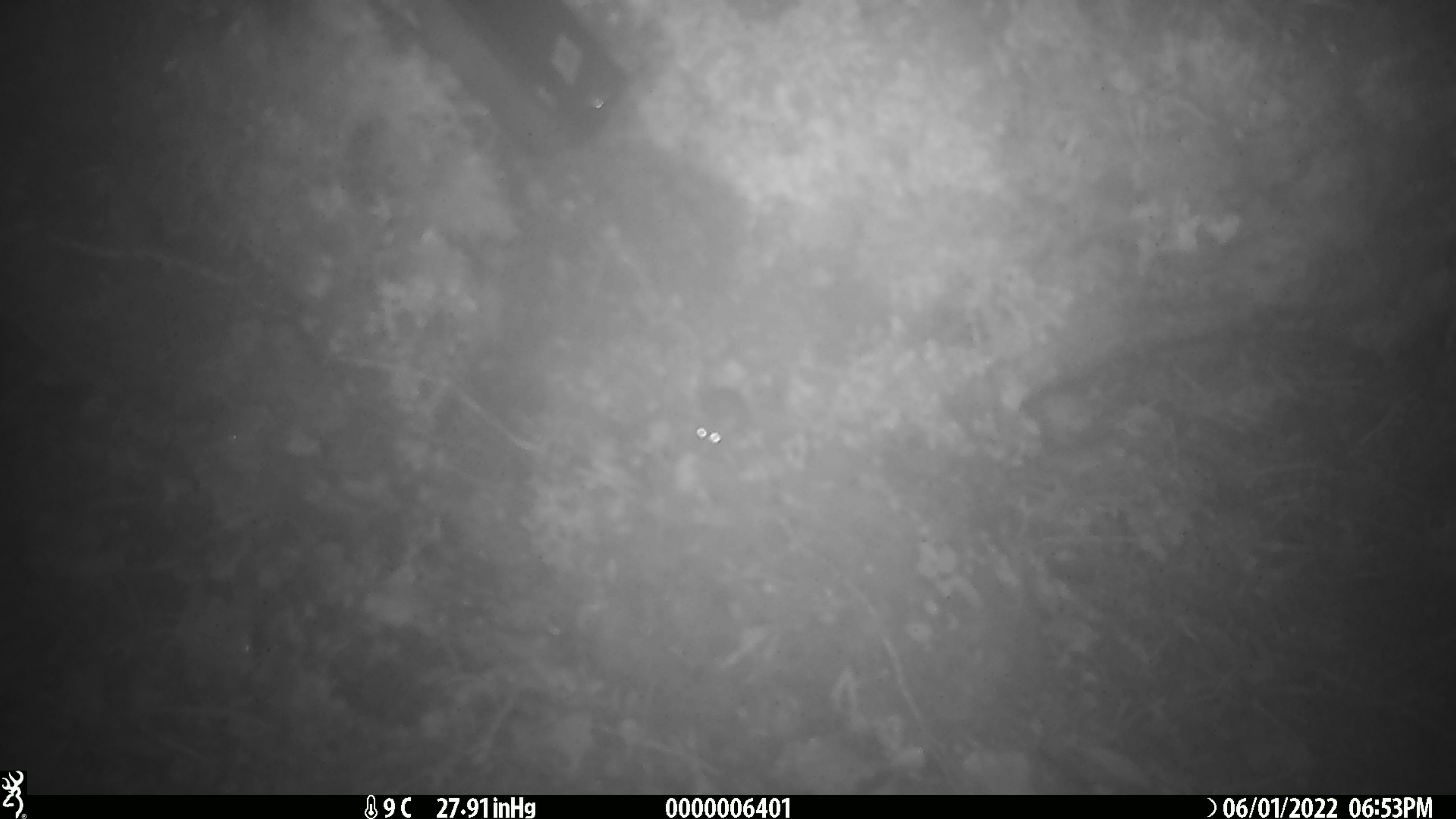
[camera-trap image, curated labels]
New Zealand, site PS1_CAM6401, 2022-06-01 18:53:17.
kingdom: Animalia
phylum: Chordata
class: Mammalia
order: Rodentia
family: Muridae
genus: Mus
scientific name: Mus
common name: mouse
Mouse (Mus).